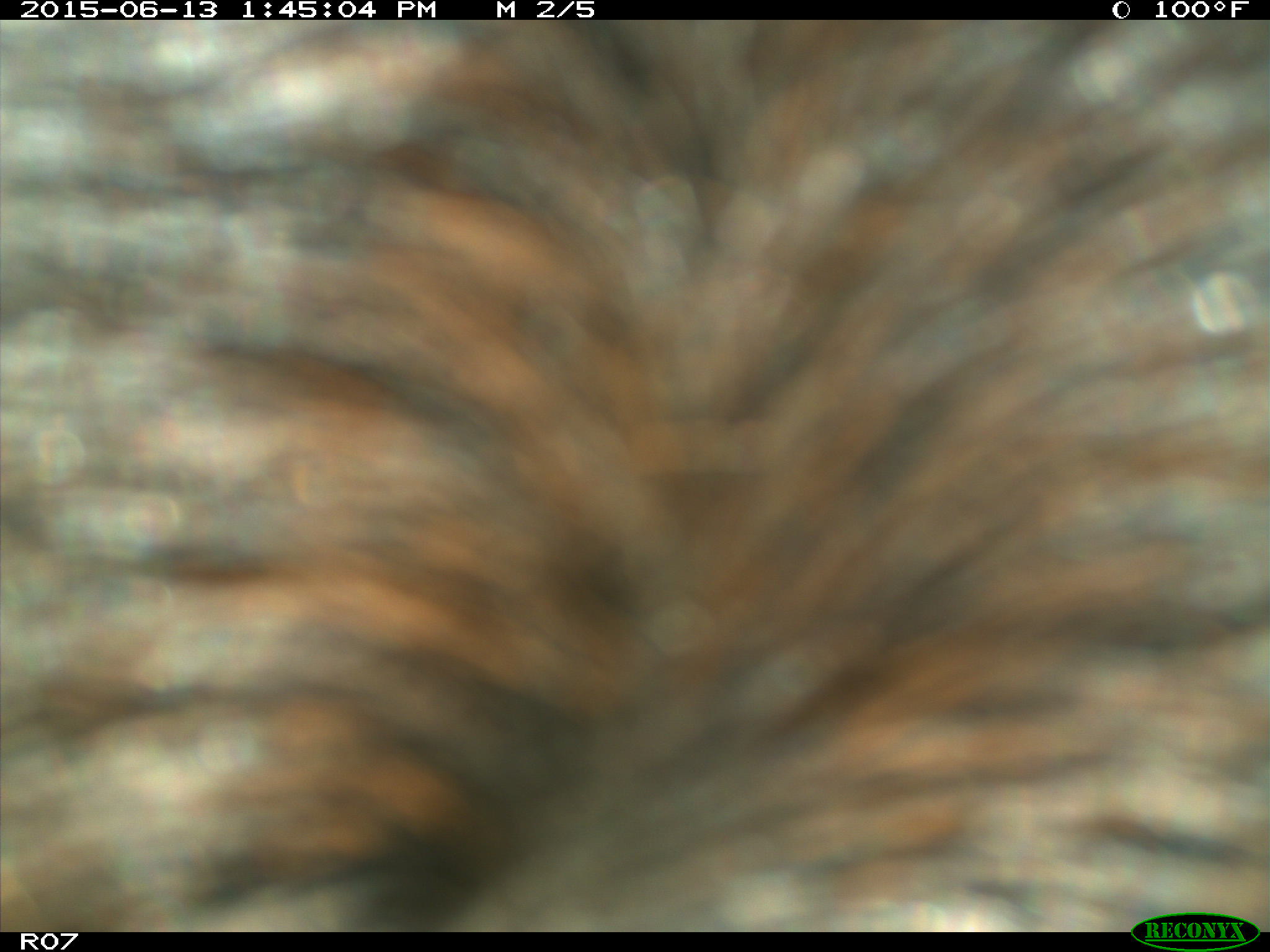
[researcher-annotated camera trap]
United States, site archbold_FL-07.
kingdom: Animalia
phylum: Chordata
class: Mammalia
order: Artiodactyla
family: Bovidae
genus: Bos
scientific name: Bos taurus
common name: domestic cow